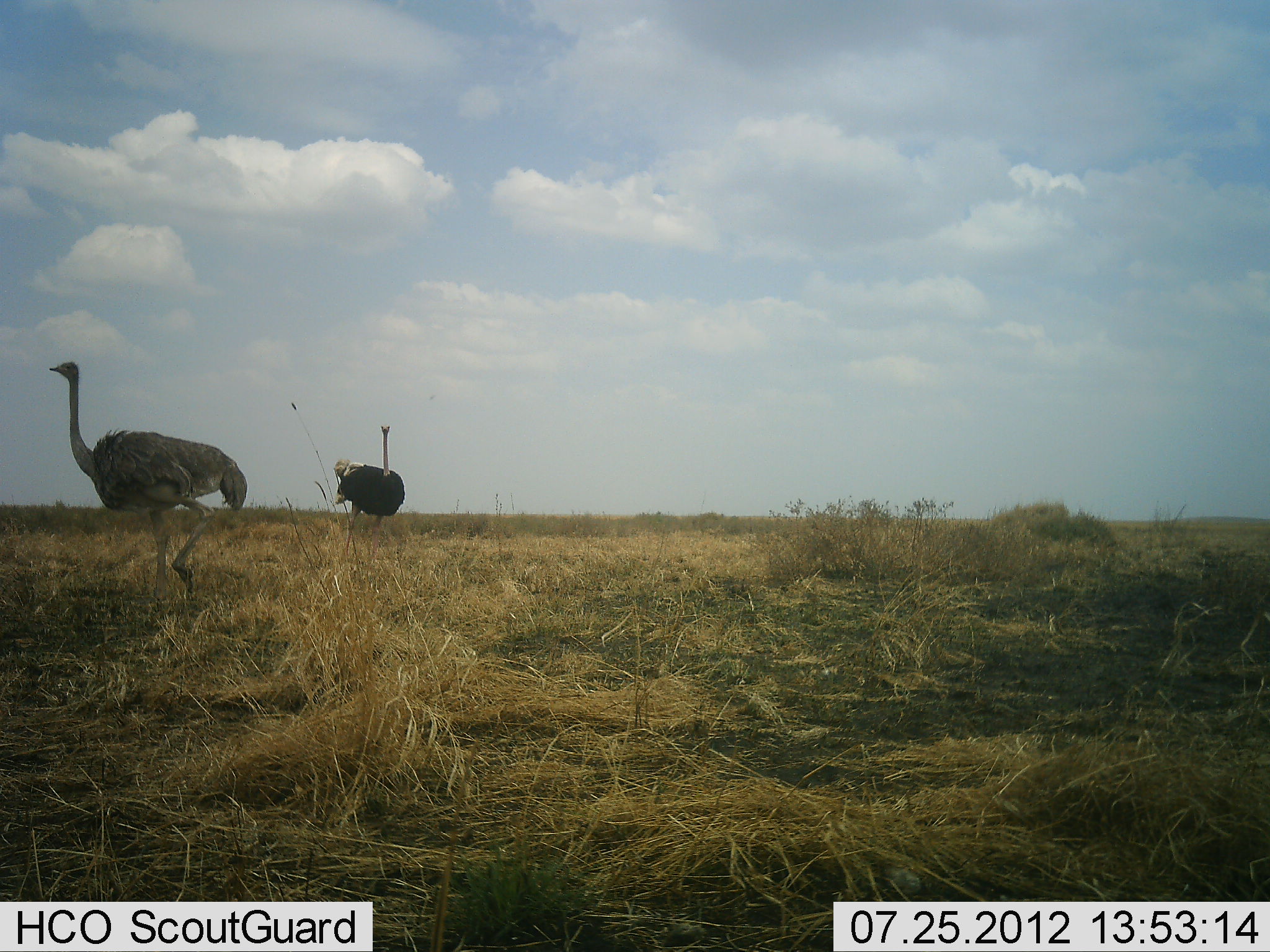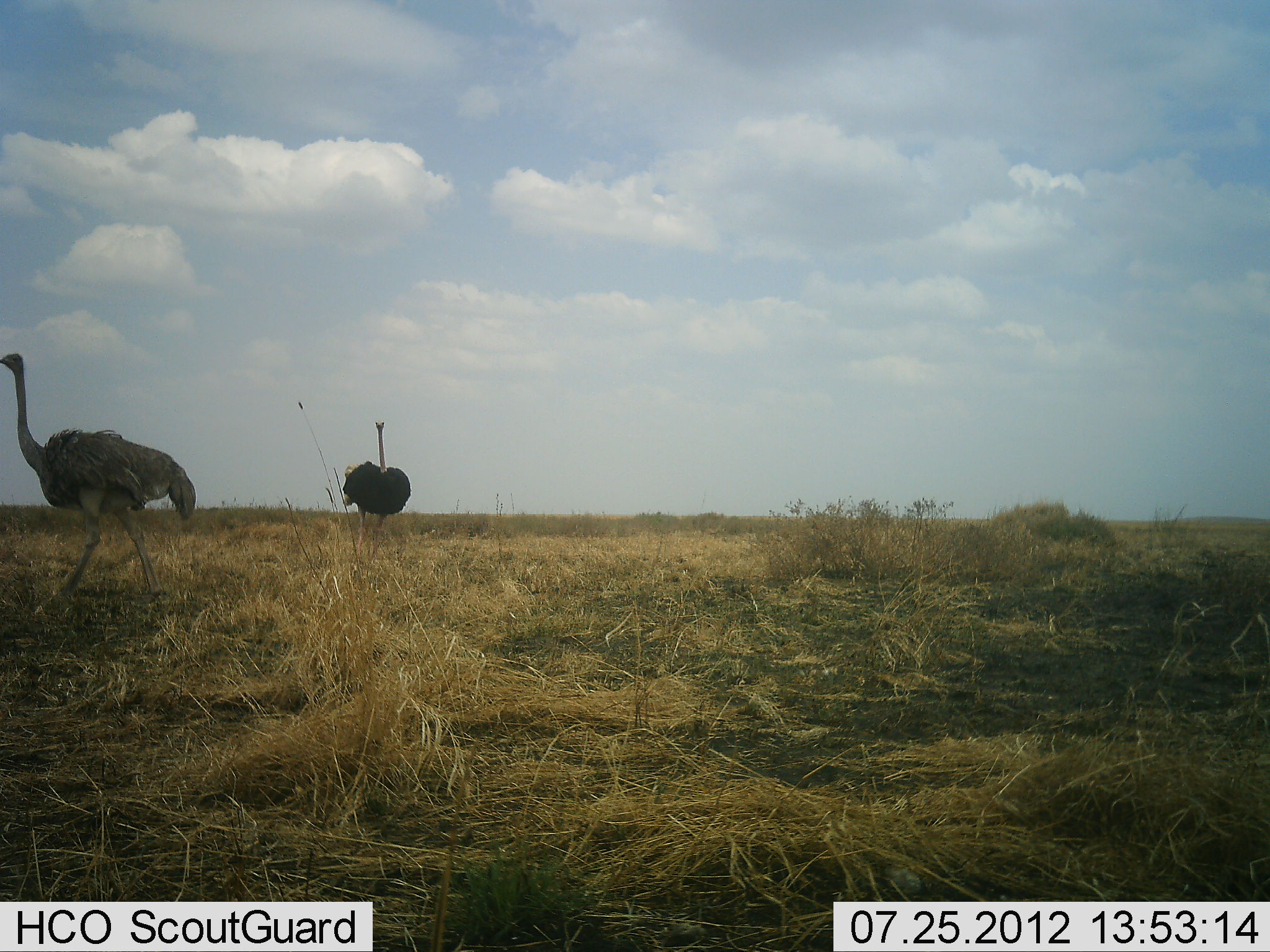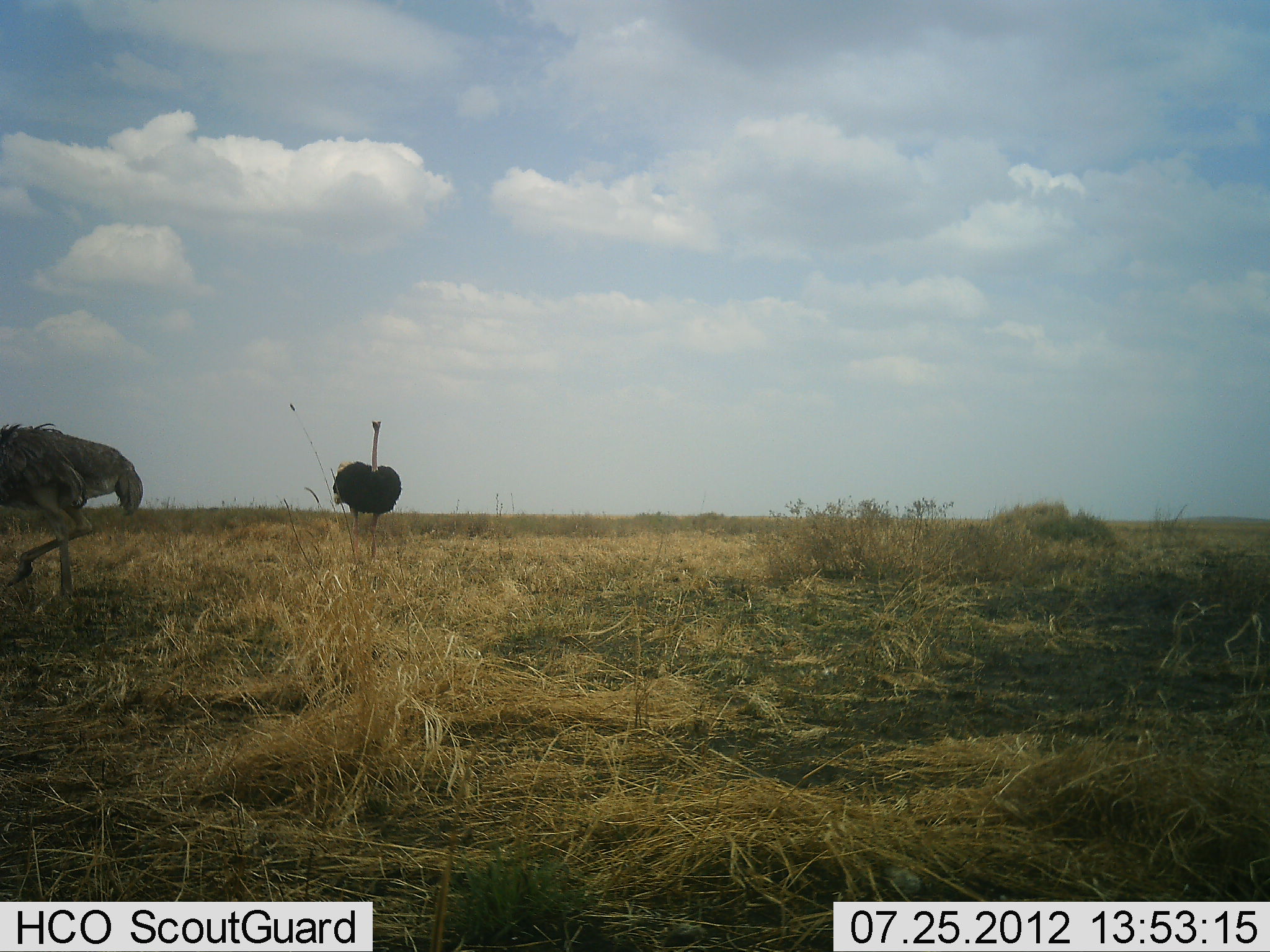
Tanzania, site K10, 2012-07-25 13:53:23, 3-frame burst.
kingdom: Animalia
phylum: Chordata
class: Aves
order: Struthioniformes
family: Struthionidae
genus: Struthio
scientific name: Struthio camelus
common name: ostrich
Ostrich (Struthio camelus), count 2. Behavior (volunteer vote fractions): standing 20%, resting 0%, moving 90%, interacting 10%. Young present (vote fraction): 0%. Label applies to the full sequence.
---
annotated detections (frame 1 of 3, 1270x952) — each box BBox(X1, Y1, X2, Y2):
animal: BBox(49, 359, 248, 607); BBox(334, 423, 406, 570)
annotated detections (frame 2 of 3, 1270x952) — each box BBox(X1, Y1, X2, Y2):
animal: BBox(0, 352, 196, 605); BBox(342, 421, 411, 563)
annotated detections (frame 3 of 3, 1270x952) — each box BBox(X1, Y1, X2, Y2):
animal: BBox(0, 423, 144, 605); BBox(332, 420, 402, 564)